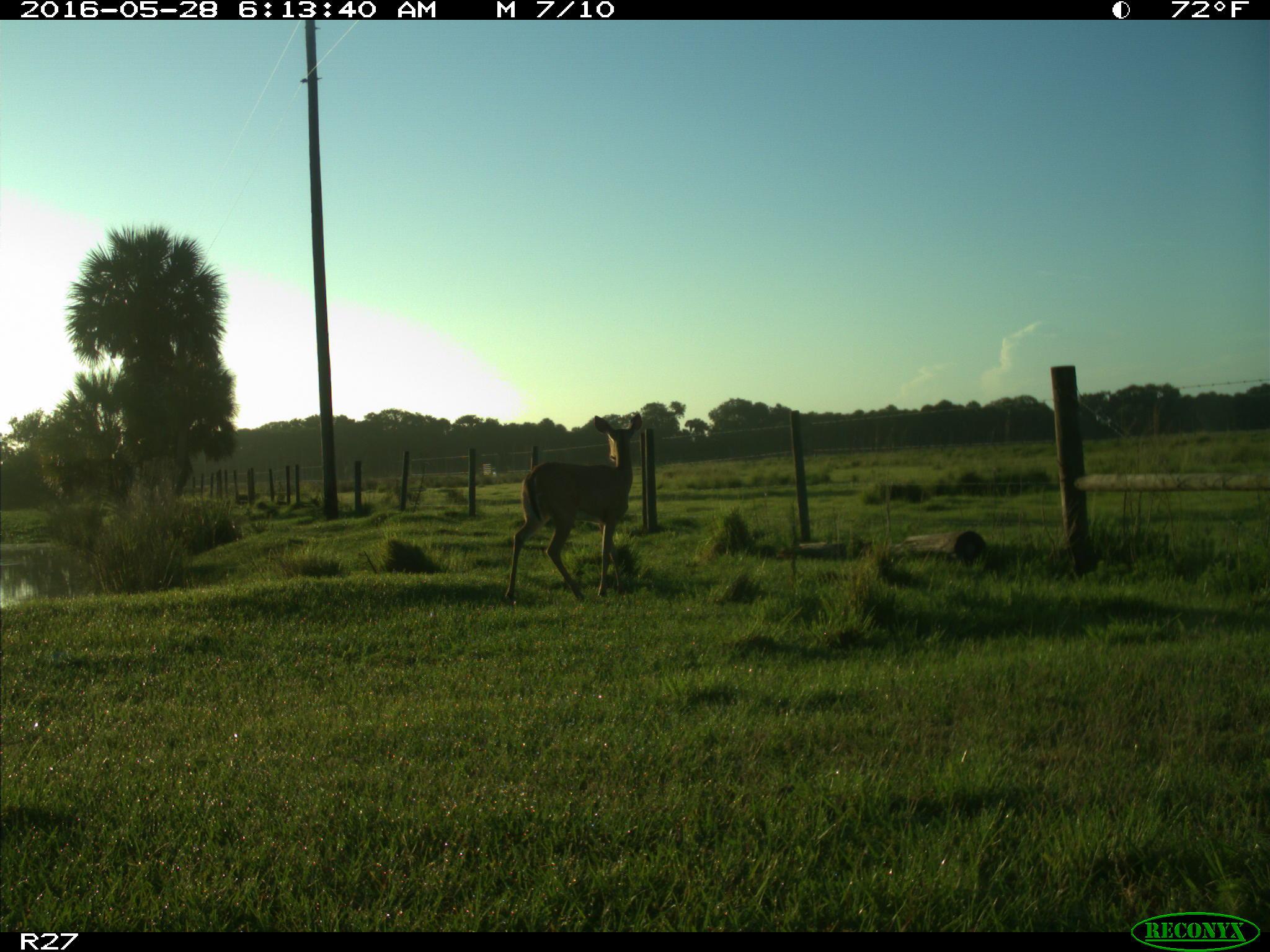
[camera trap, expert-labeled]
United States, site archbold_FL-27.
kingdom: Animalia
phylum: Chordata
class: Mammalia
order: Artiodactyla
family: Cervidae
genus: Odocoileus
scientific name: Odocoileus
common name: deer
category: unidentified deer